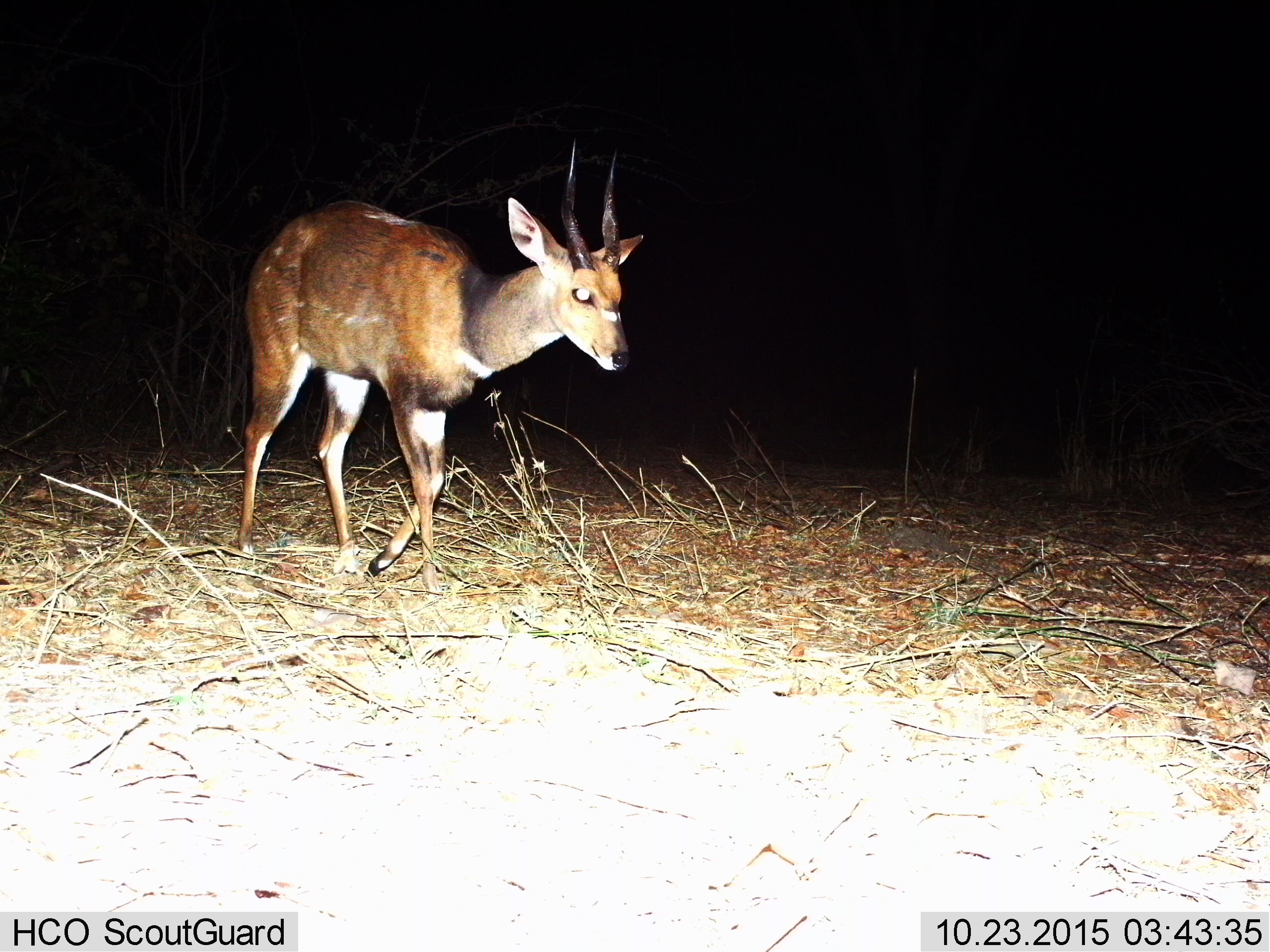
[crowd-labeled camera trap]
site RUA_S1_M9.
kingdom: Animalia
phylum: Chordata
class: Mammalia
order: Artiodactyla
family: Bovidae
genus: Tragelaphus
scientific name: Tragelaphus scriptus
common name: bushbuck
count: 1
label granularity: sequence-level